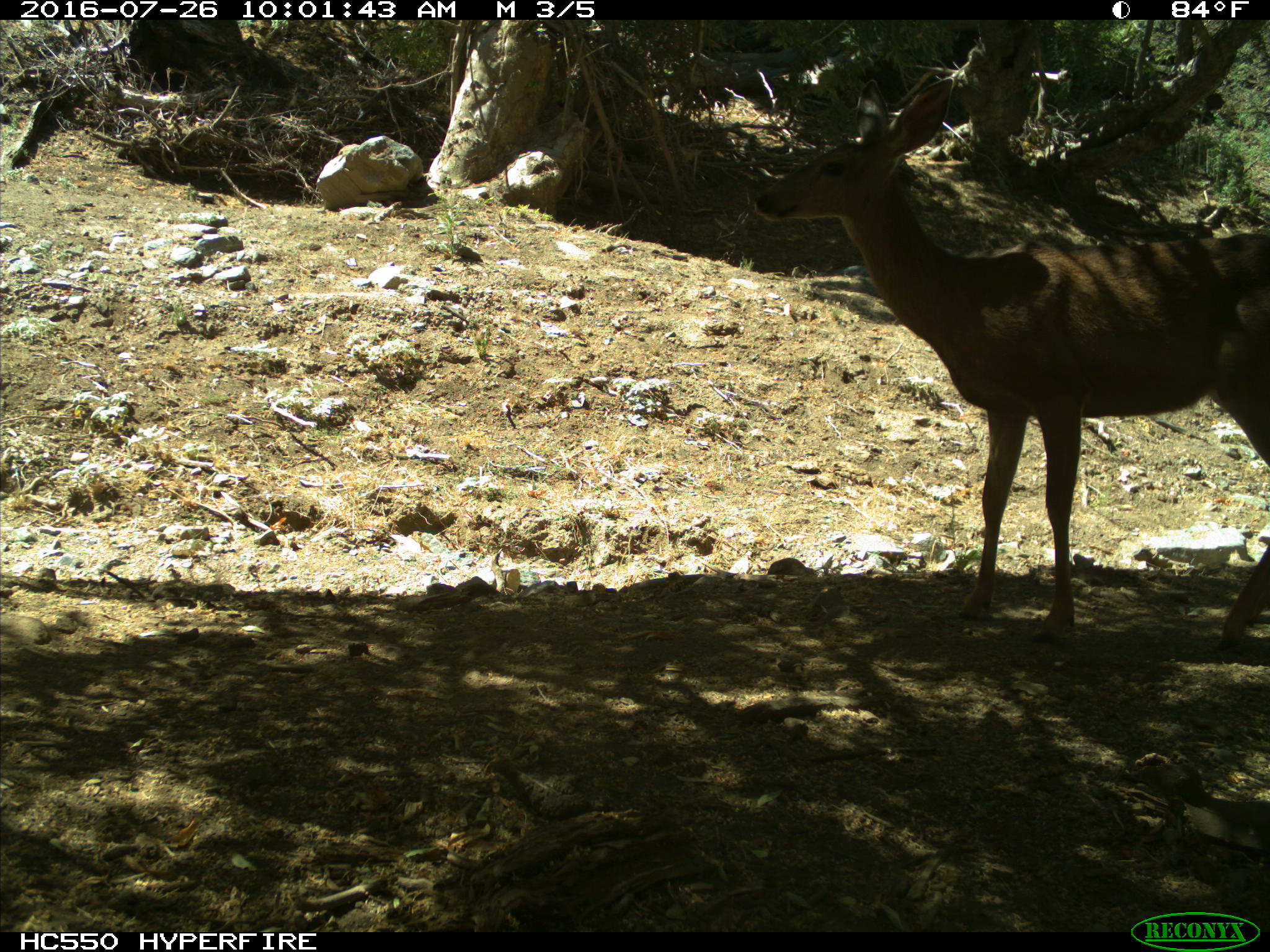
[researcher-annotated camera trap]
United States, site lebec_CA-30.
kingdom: Animalia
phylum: Chordata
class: Mammalia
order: Artiodactyla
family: Cervidae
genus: Odocoileus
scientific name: Odocoileus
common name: deer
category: unidentified deer